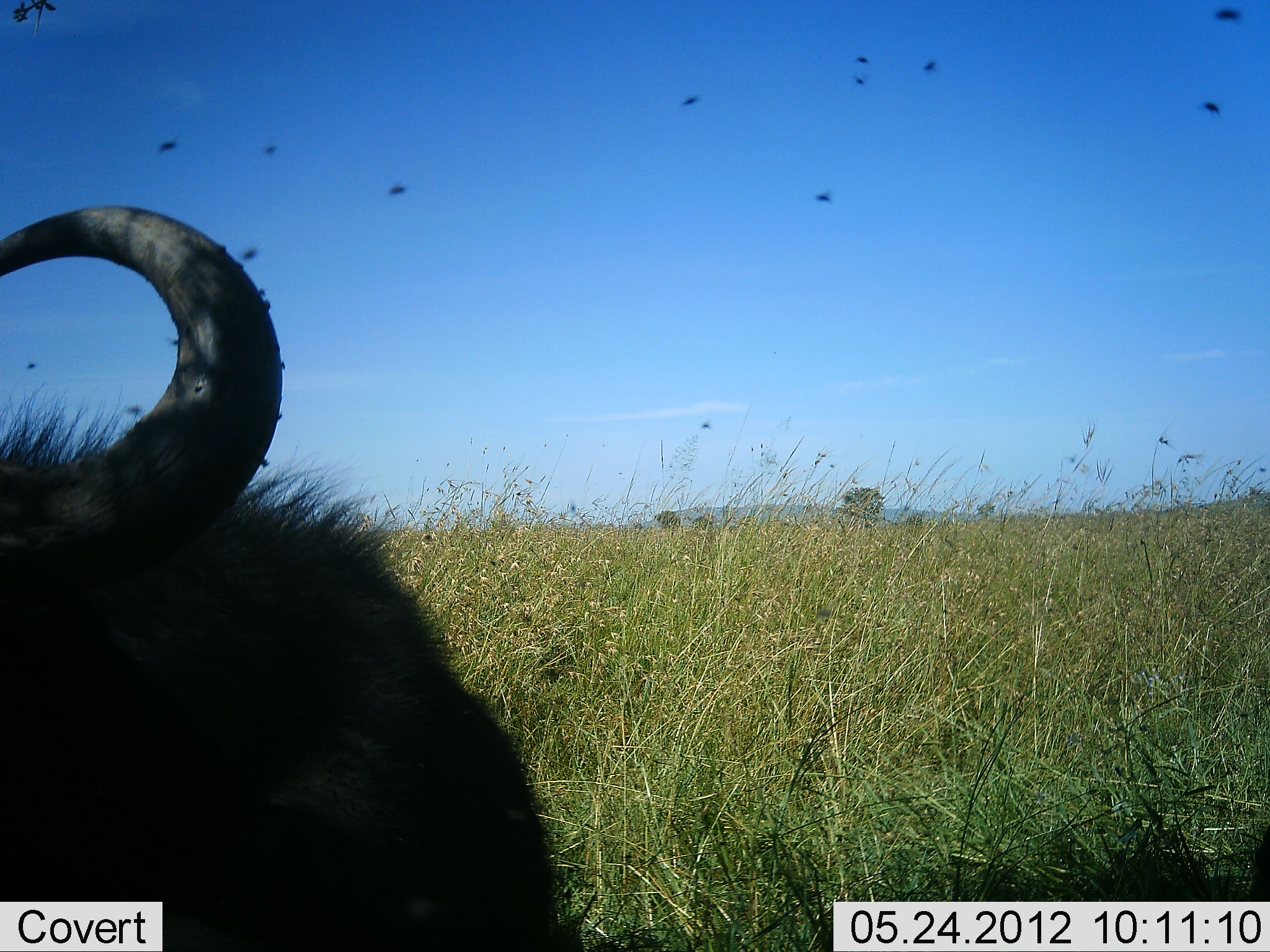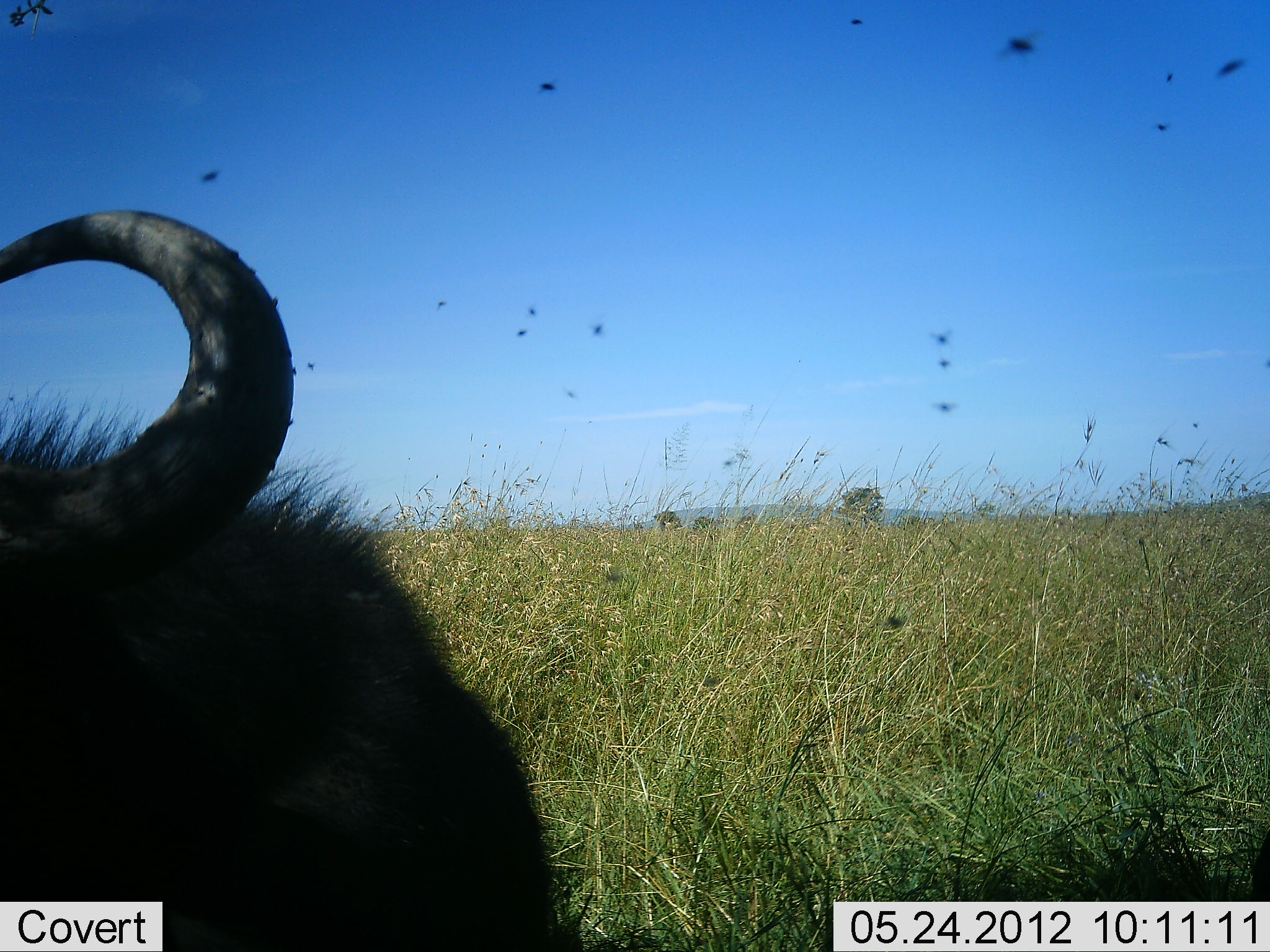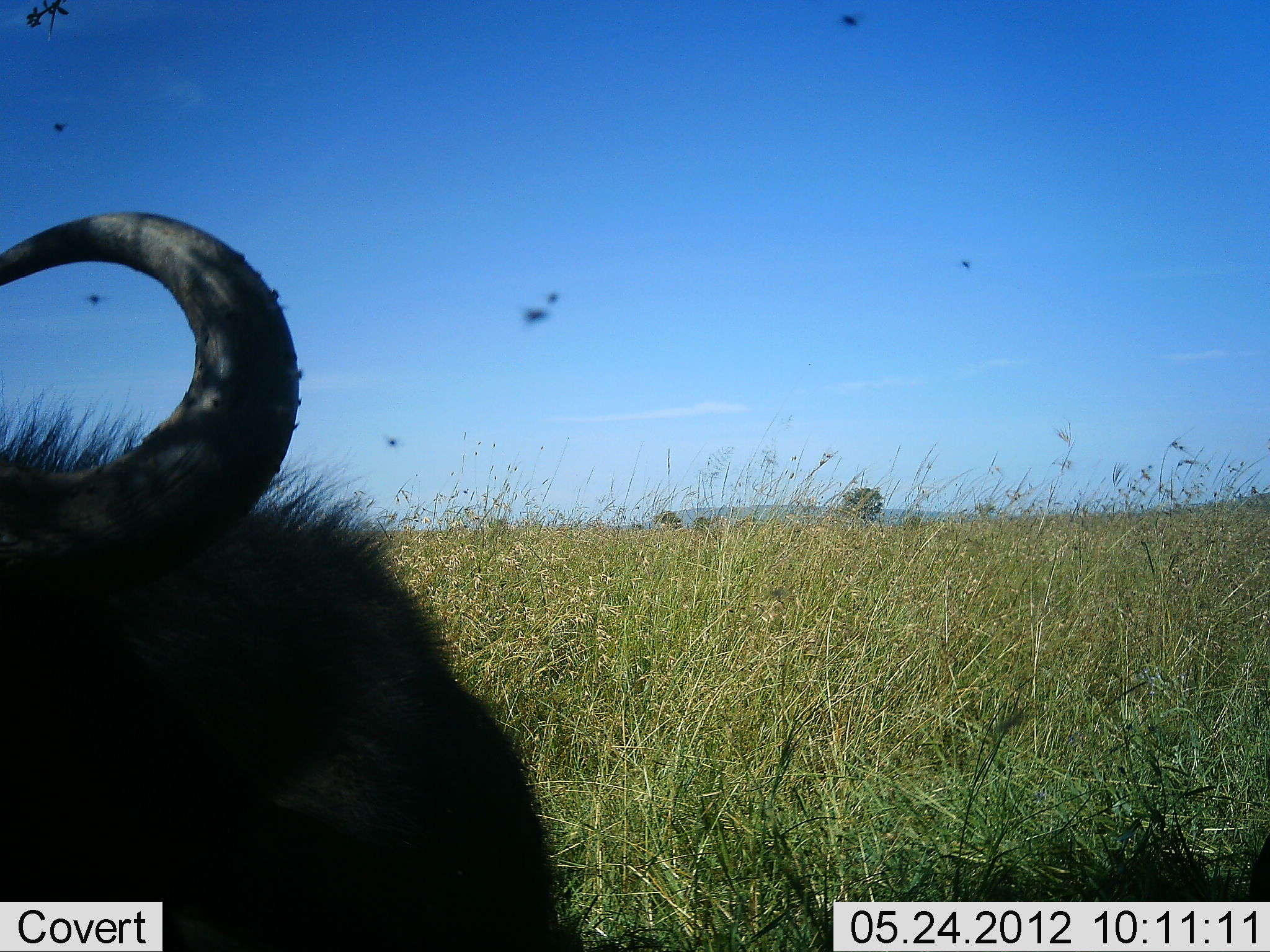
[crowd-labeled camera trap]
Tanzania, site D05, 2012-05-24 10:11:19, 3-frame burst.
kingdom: Animalia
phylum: Chordata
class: Mammalia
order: Artiodactyla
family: Bovidae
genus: Syncerus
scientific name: Syncerus caffer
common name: cape buffalo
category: buffalo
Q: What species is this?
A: Buffalo (cape buffalo) (Syncerus caffer).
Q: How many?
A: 1.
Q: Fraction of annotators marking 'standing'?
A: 60%.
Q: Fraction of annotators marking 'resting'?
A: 40%.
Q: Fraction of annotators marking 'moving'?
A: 0%.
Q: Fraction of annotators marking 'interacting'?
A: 0%.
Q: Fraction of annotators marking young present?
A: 0%.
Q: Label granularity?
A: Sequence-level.